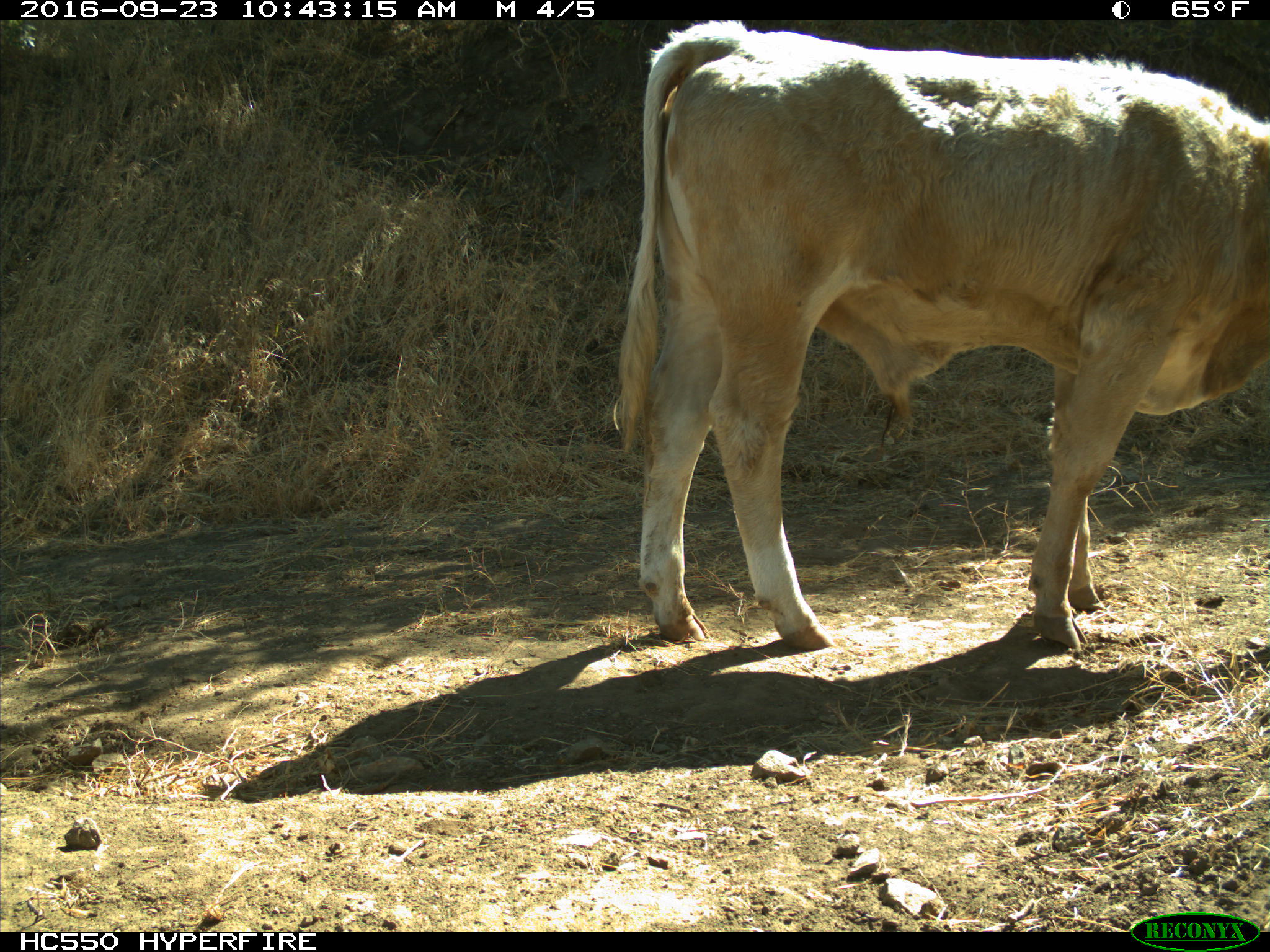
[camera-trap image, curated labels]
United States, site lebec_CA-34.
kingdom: Animalia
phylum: Chordata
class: Mammalia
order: Artiodactyla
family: Bovidae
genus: Bos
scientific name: Bos taurus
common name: domestic cow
Bos taurus (domestic cow).